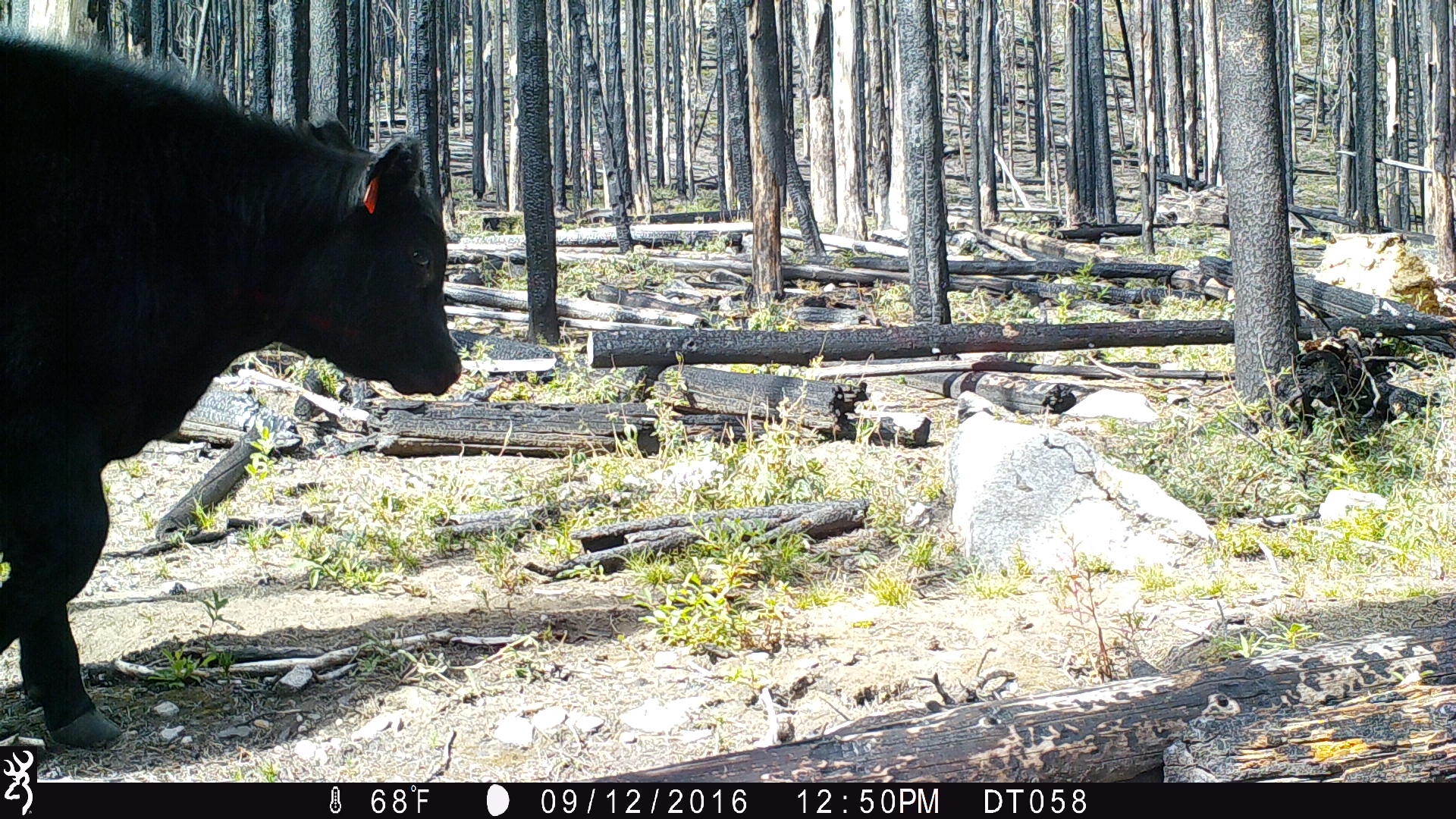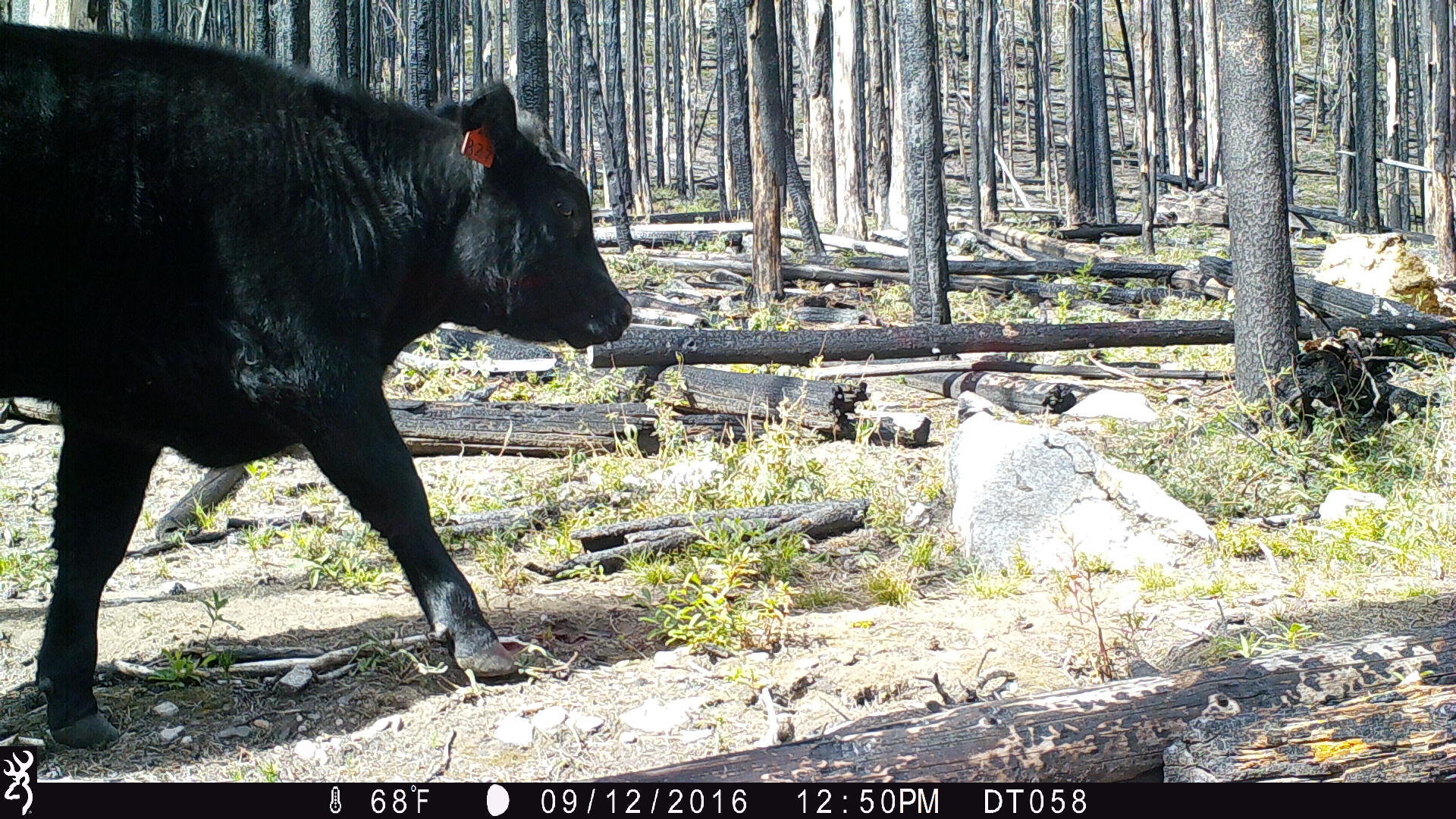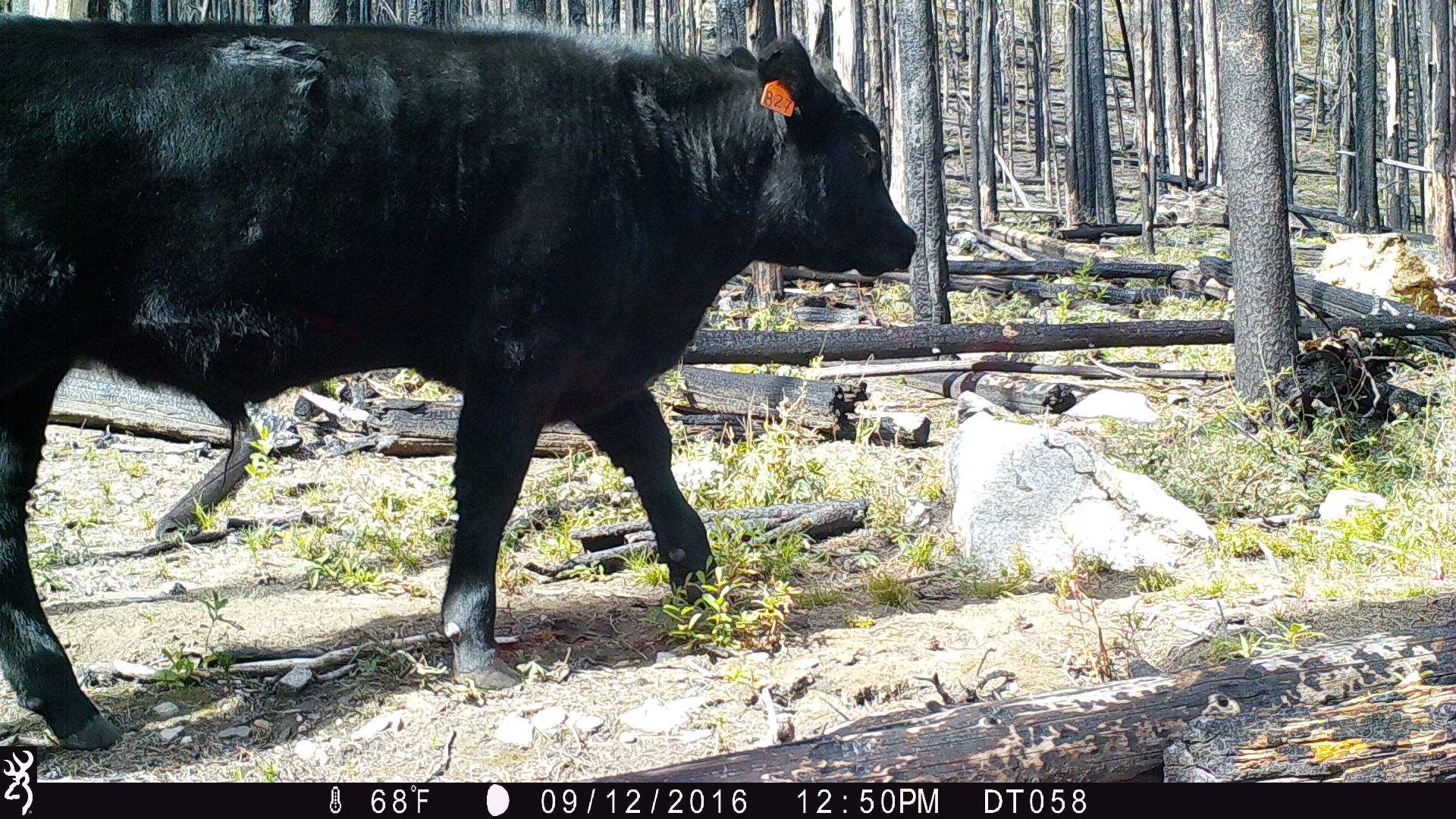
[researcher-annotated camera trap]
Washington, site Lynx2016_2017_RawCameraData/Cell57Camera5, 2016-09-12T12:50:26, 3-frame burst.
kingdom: Animalia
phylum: Chordata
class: Mammalia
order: Artiodactyla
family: Bovidae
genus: Bos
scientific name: Bos taurus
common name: domestic cattle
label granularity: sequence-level